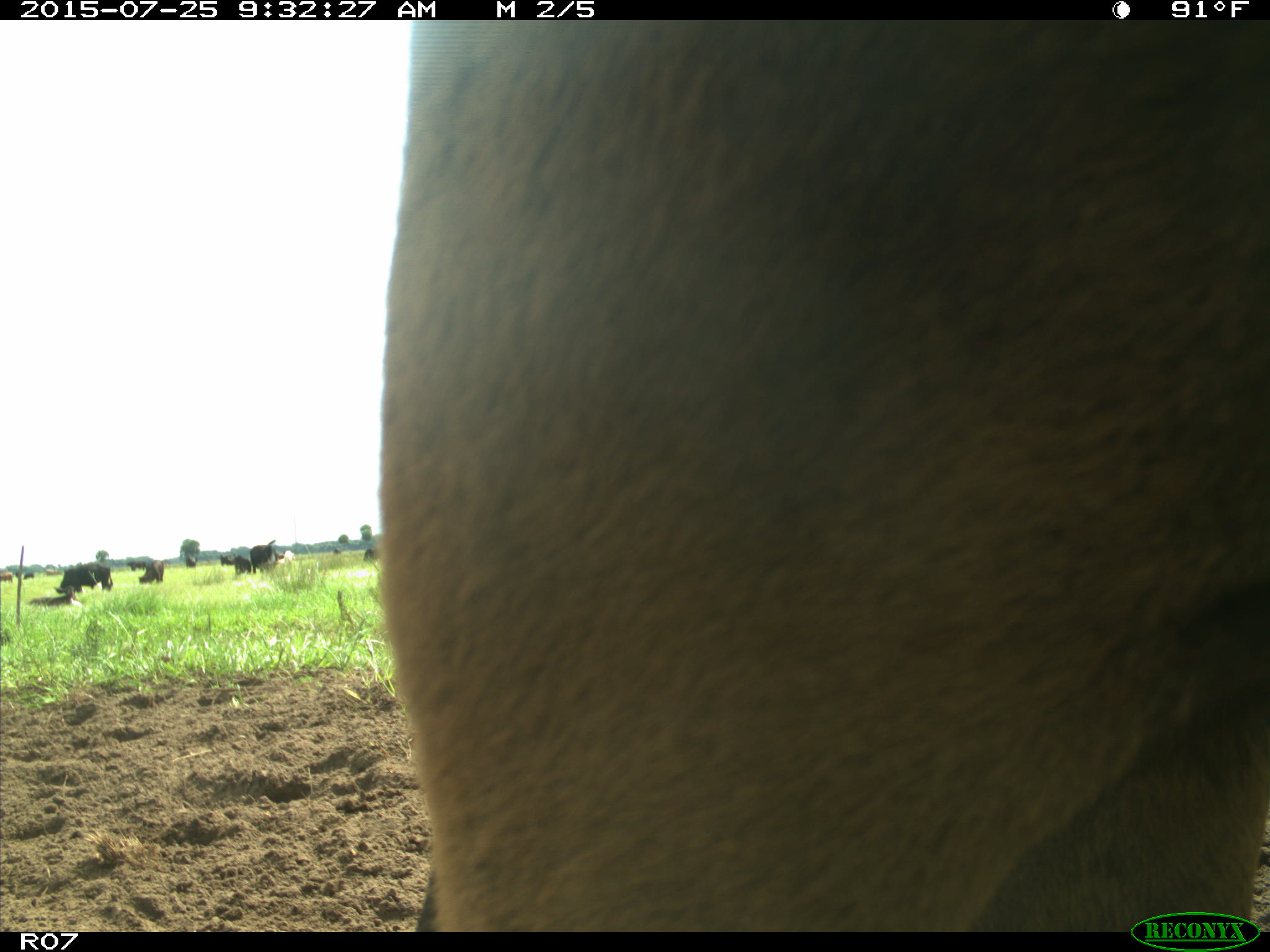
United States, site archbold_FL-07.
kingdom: Animalia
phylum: Chordata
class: Mammalia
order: Artiodactyla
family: Bovidae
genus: Bos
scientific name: Bos taurus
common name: domestic cow